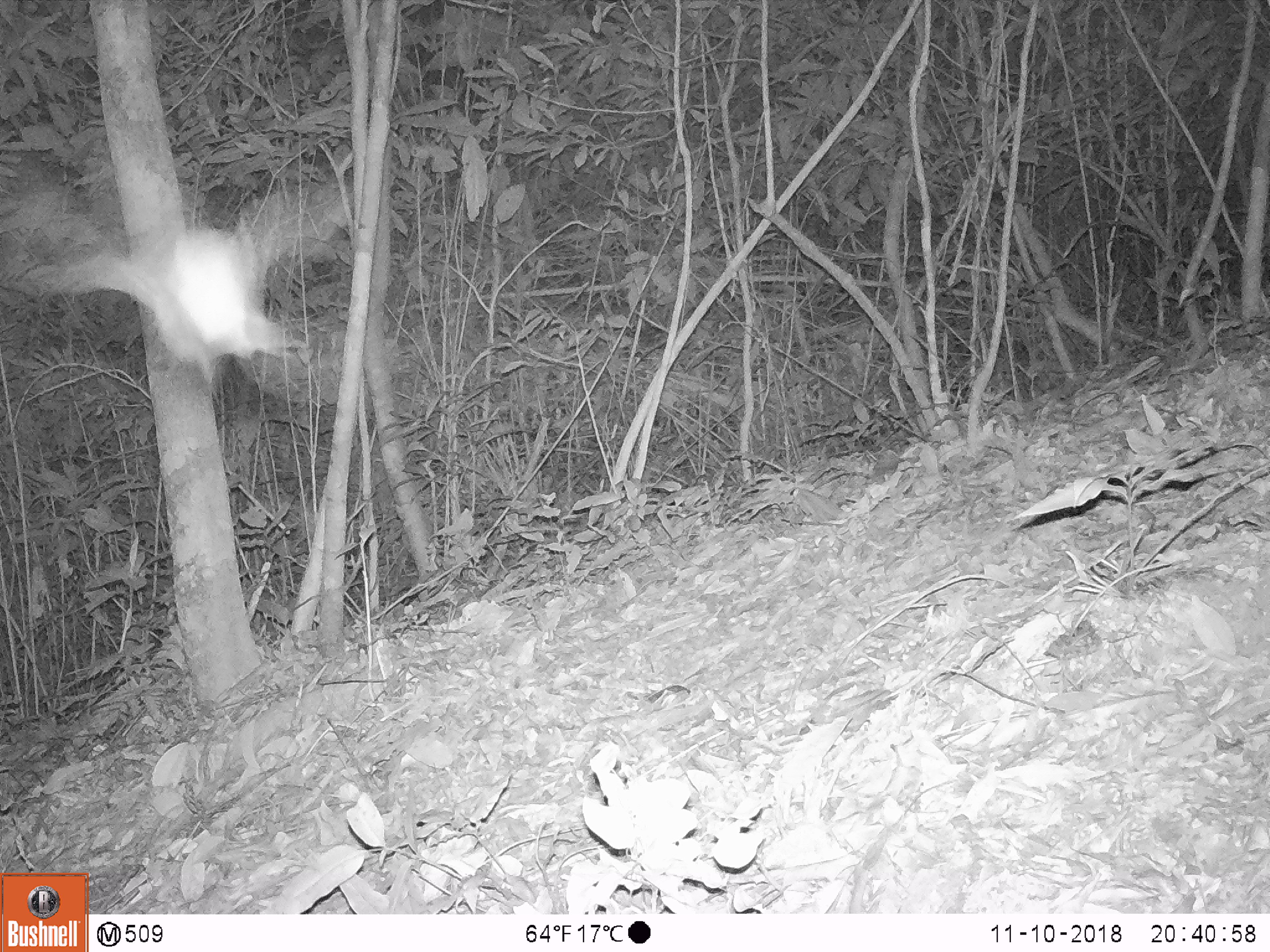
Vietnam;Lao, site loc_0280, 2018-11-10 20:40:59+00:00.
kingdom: Animalia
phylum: Arthropoda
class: Insecta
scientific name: Insecta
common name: insect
Insect (Insecta). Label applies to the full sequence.